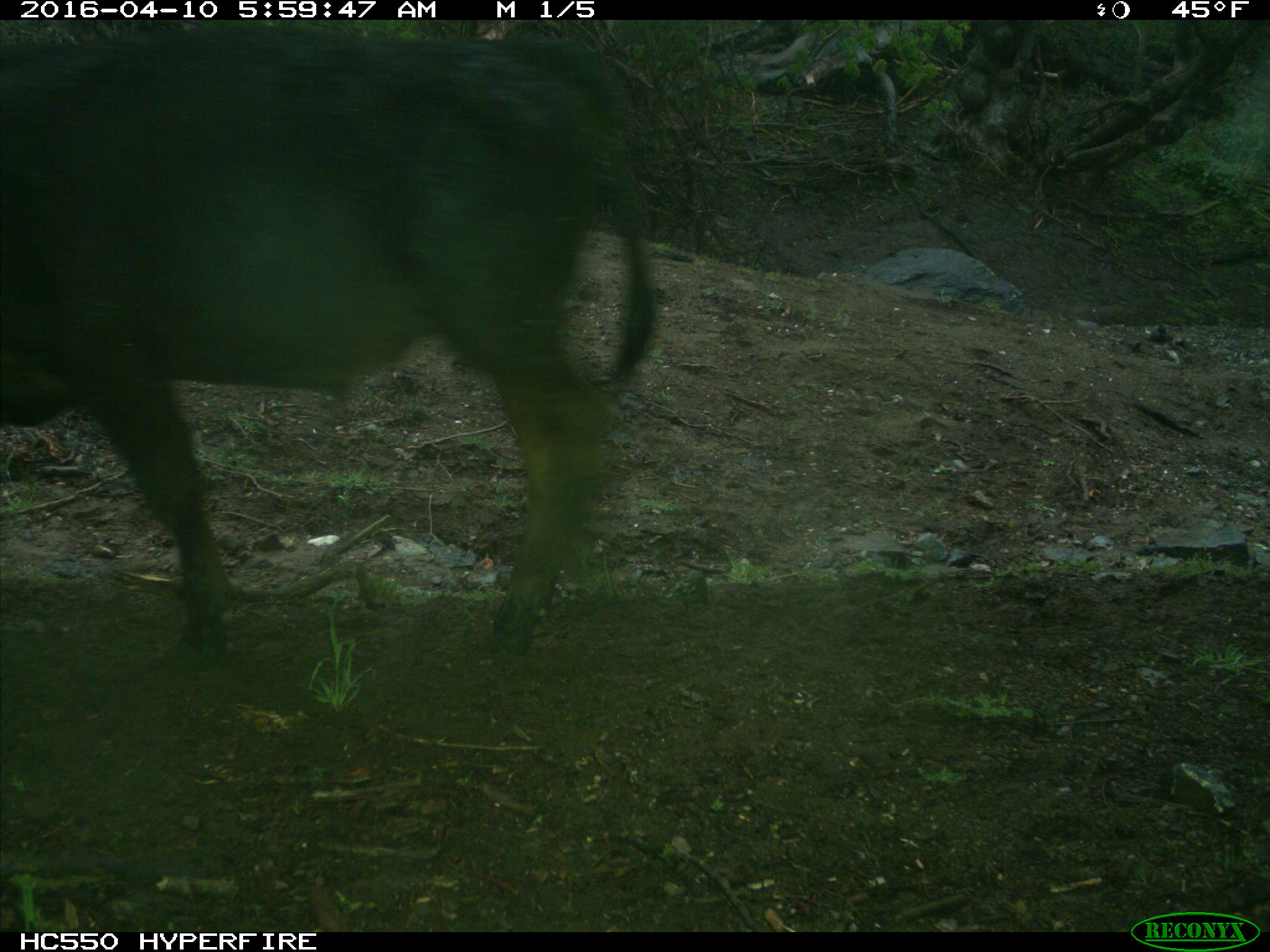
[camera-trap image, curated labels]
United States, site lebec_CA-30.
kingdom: Animalia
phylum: Chordata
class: Mammalia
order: Artiodactyla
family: Bovidae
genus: Bos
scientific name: Bos taurus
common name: domestic cow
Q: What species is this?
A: Bos taurus (domestic cow).